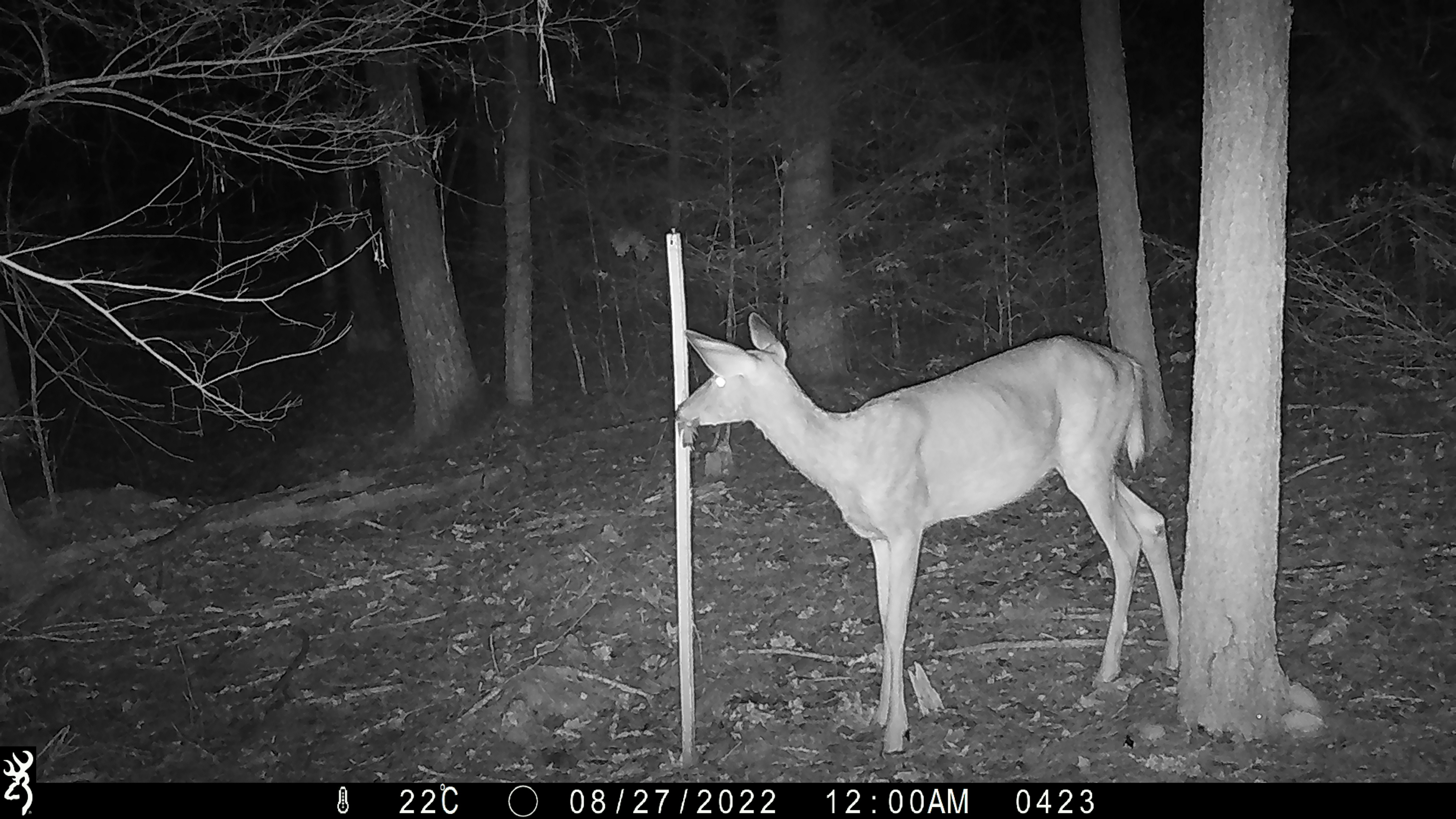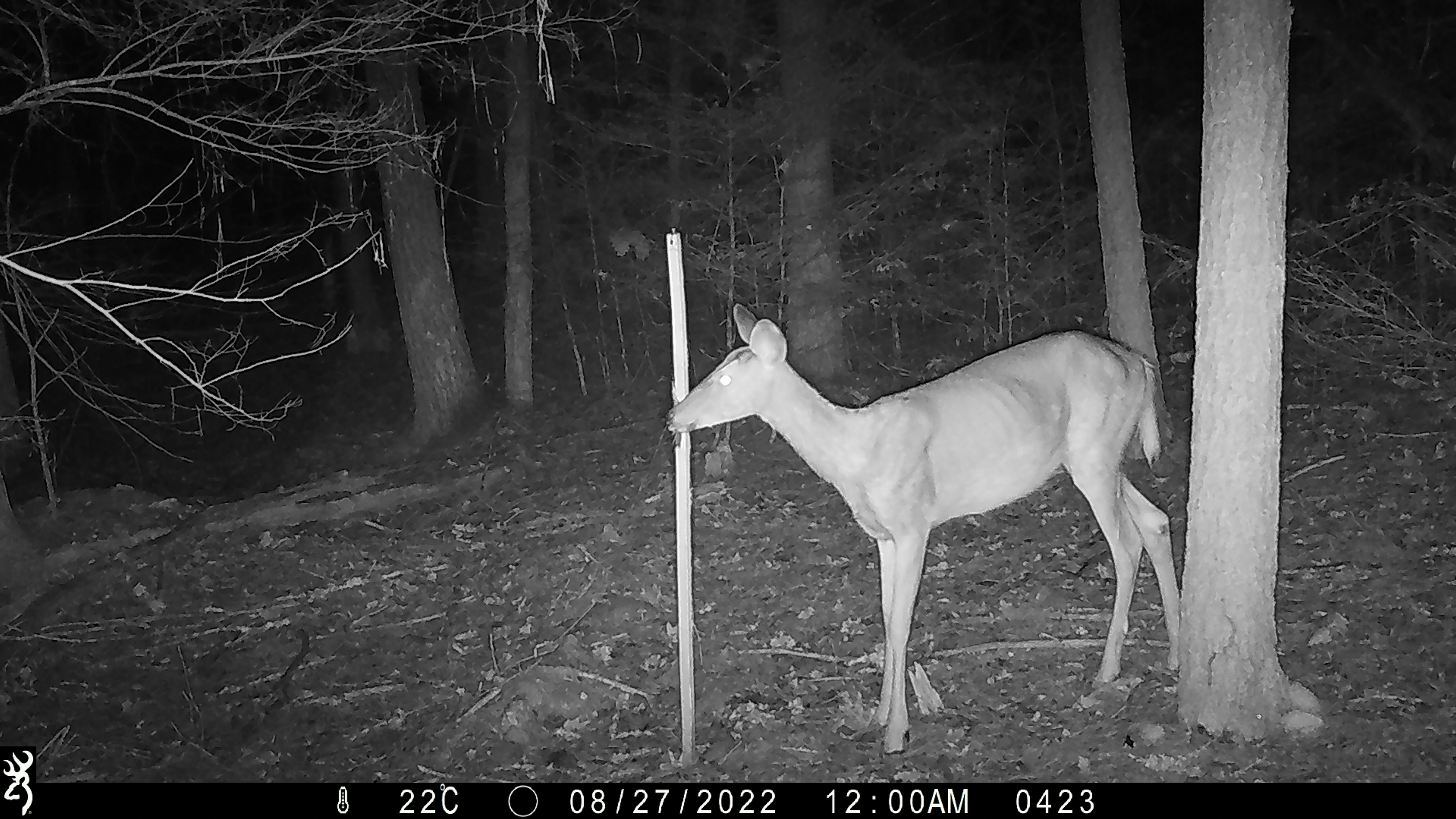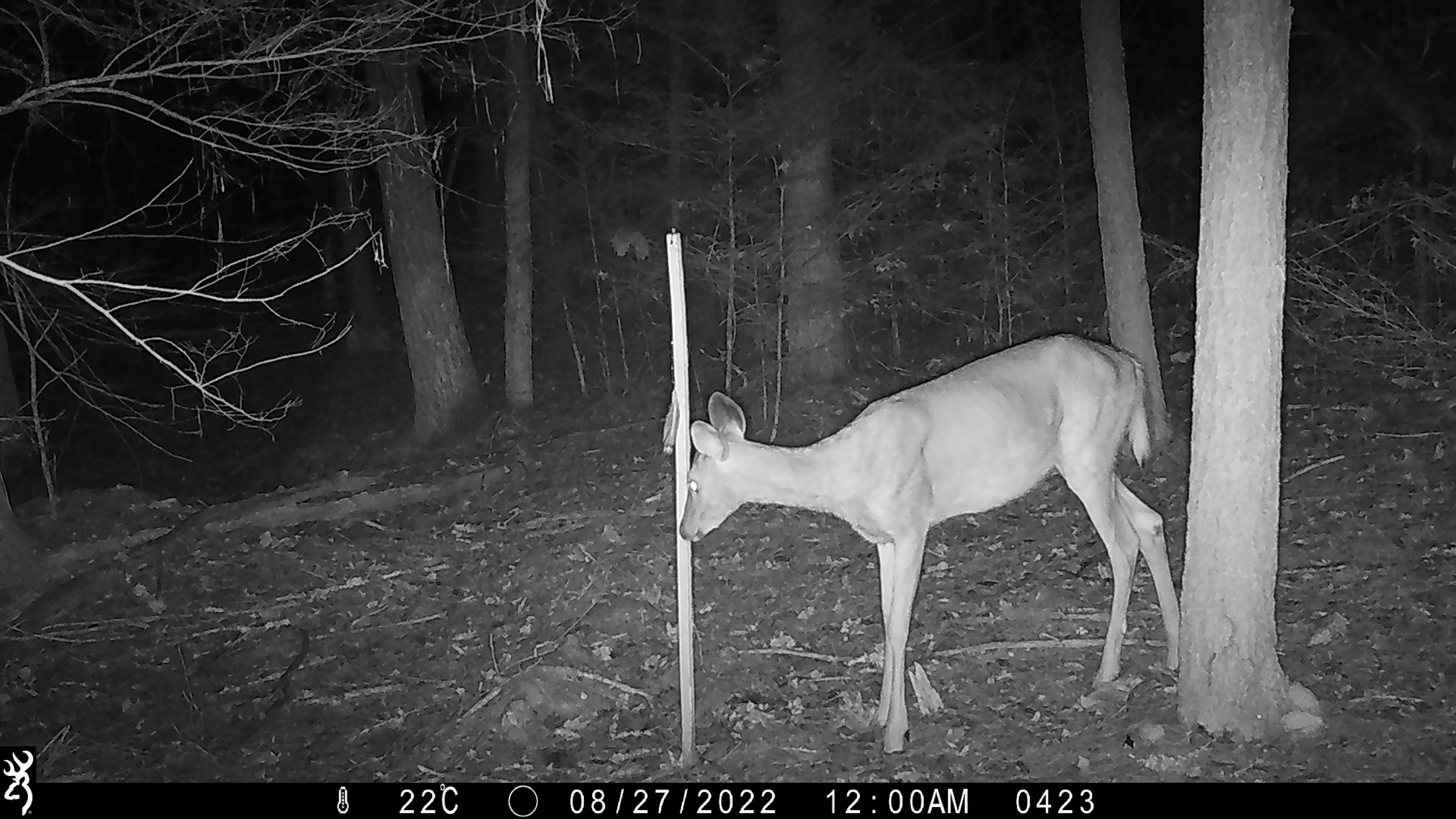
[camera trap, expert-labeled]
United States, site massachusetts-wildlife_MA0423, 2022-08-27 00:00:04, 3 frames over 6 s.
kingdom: Animalia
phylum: Chordata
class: Mammalia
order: Artiodactyla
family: Cervidae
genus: Odocoileus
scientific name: Odocoileus virginianus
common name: white-tailed deer